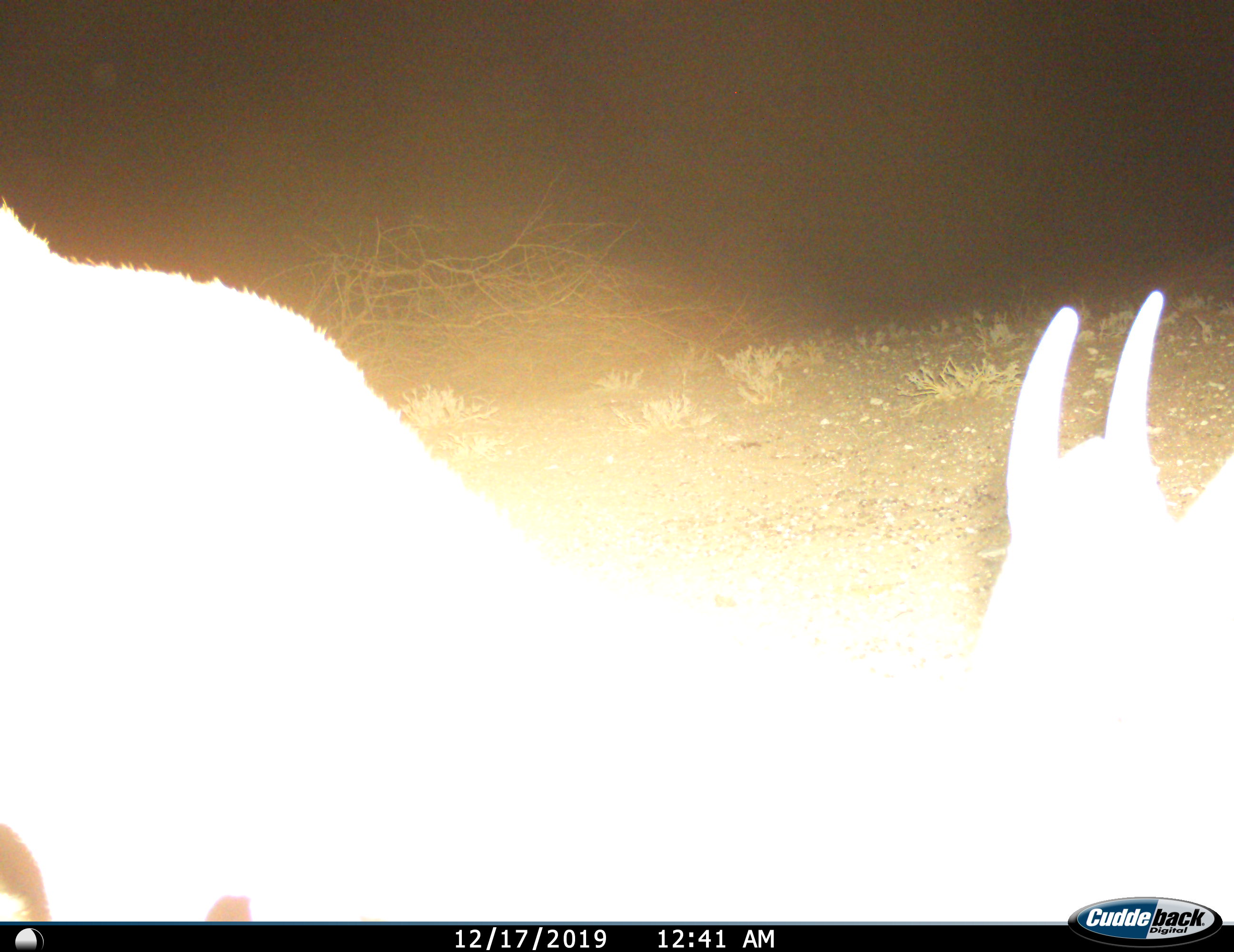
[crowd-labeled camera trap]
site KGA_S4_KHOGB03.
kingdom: Animalia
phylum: Chordata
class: Mammalia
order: Artiodactyla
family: Bovidae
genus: Antidorcas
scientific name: Antidorcas marsupialis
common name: springbok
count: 2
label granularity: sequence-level